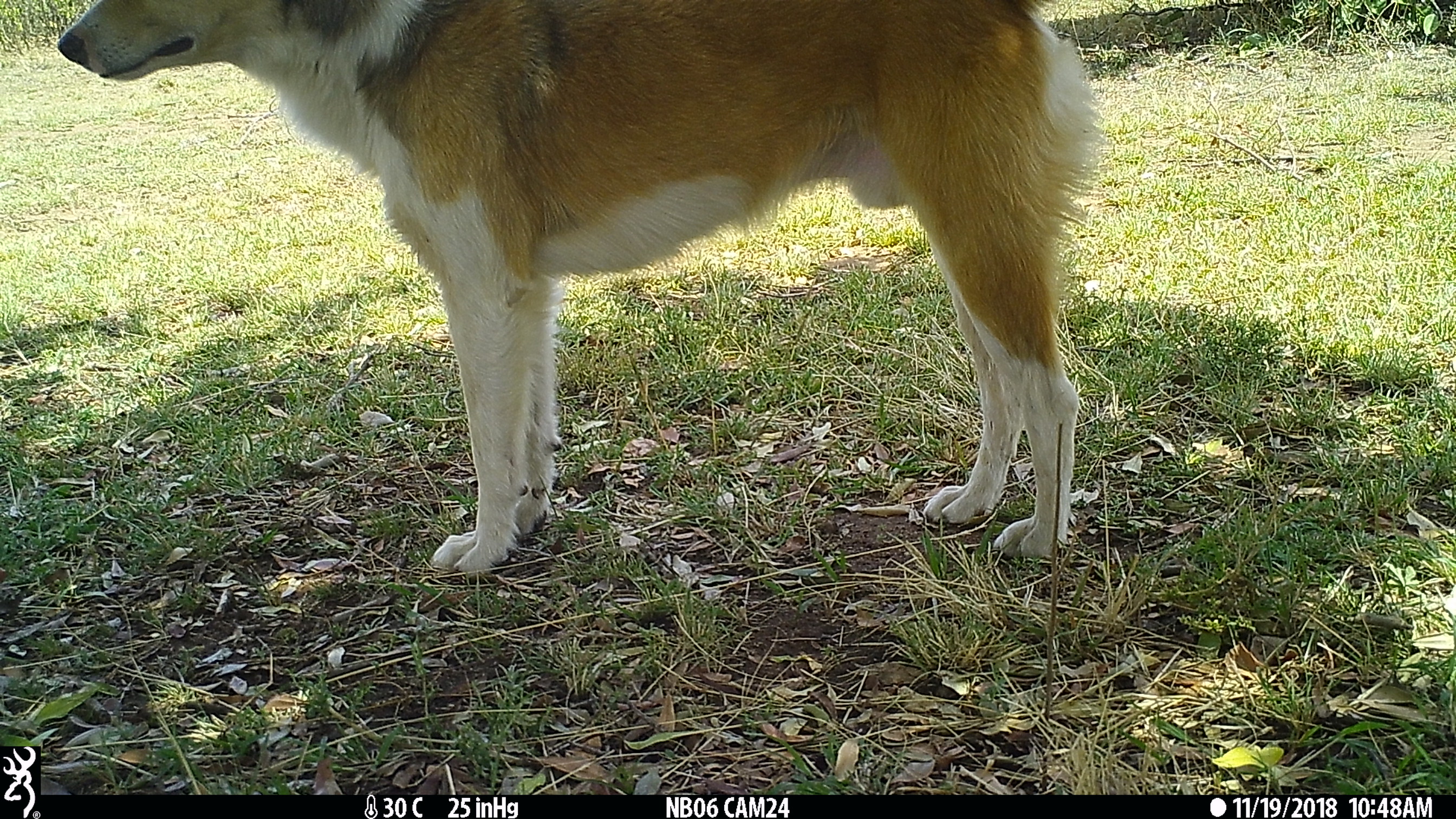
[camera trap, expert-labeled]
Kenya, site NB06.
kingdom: Animalia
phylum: Chordata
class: Mammalia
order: Carnivora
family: Canidae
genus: Canis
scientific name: Canis familiaris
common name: domestic dog